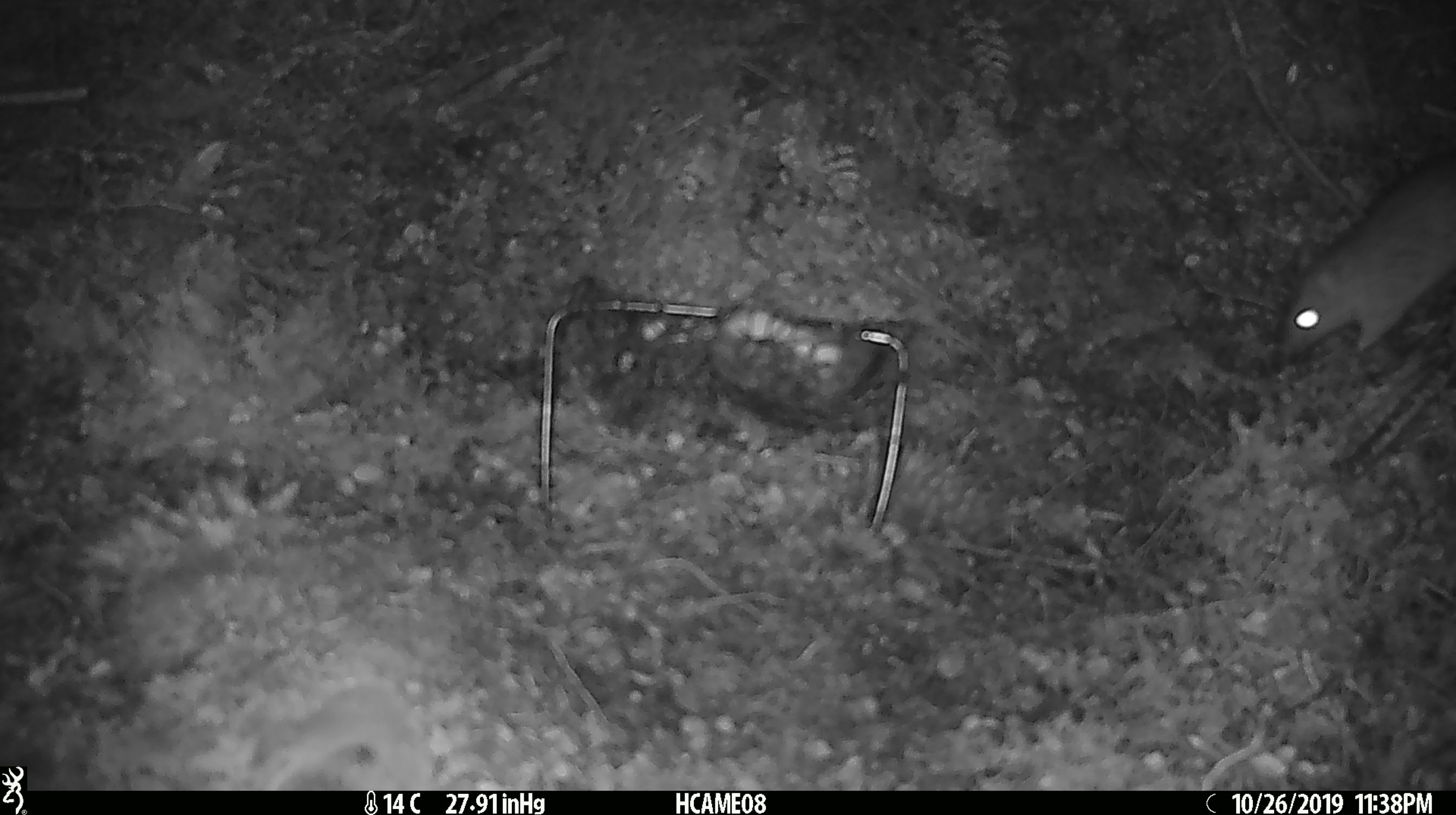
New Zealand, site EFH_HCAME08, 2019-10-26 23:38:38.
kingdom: Animalia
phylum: Chordata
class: Mammalia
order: Rodentia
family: Muridae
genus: Rattus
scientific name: Rattus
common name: rat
Rat (Rattus).